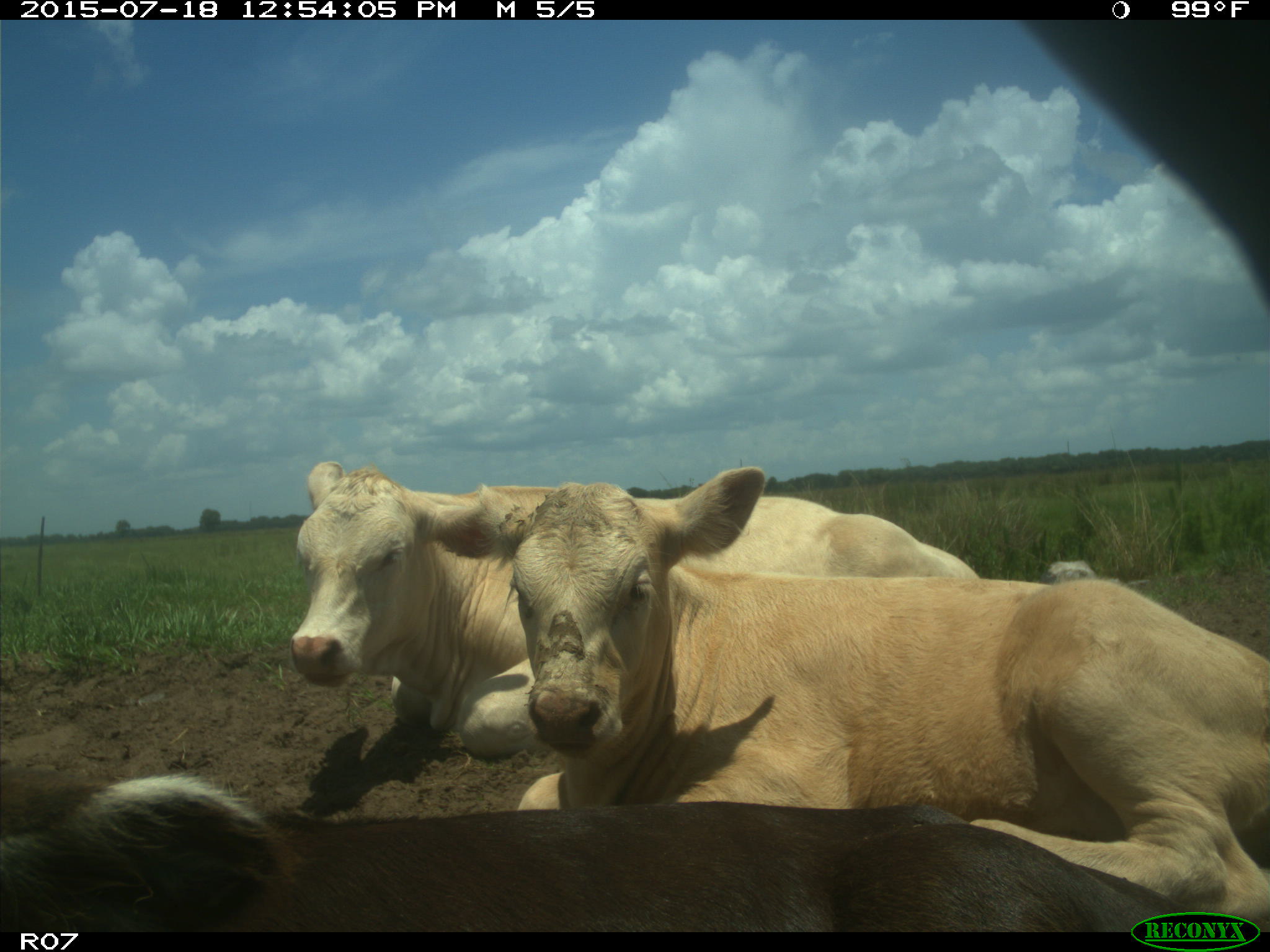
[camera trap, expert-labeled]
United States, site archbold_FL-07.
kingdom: Animalia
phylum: Chordata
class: Mammalia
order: Artiodactyla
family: Bovidae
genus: Bos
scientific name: Bos taurus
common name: domestic cow